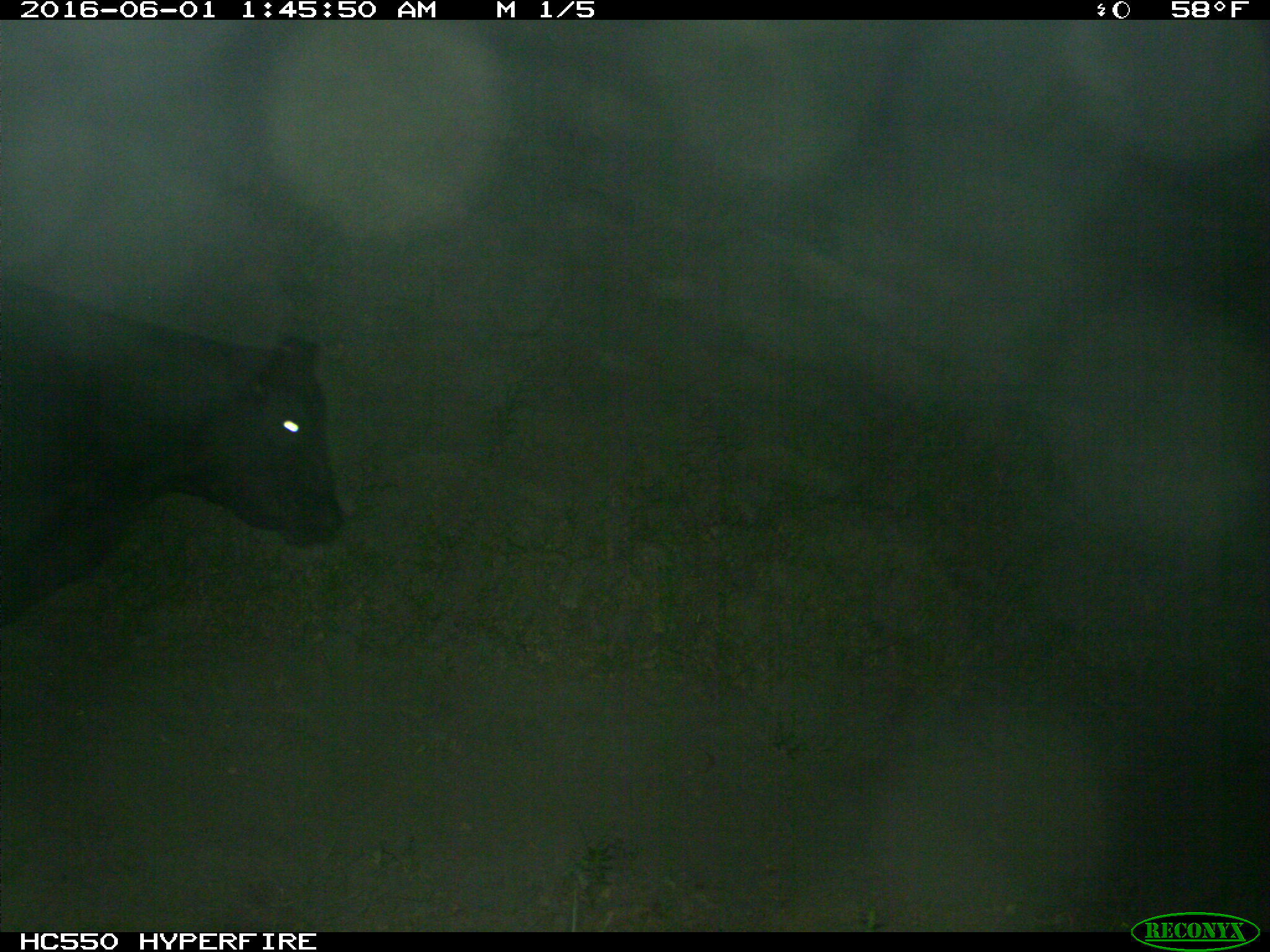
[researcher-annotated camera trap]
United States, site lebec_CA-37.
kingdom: Animalia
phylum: Chordata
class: Mammalia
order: Artiodactyla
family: Bovidae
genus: Bos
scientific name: Bos taurus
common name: domestic cow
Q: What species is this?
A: Bos taurus (domestic cow).